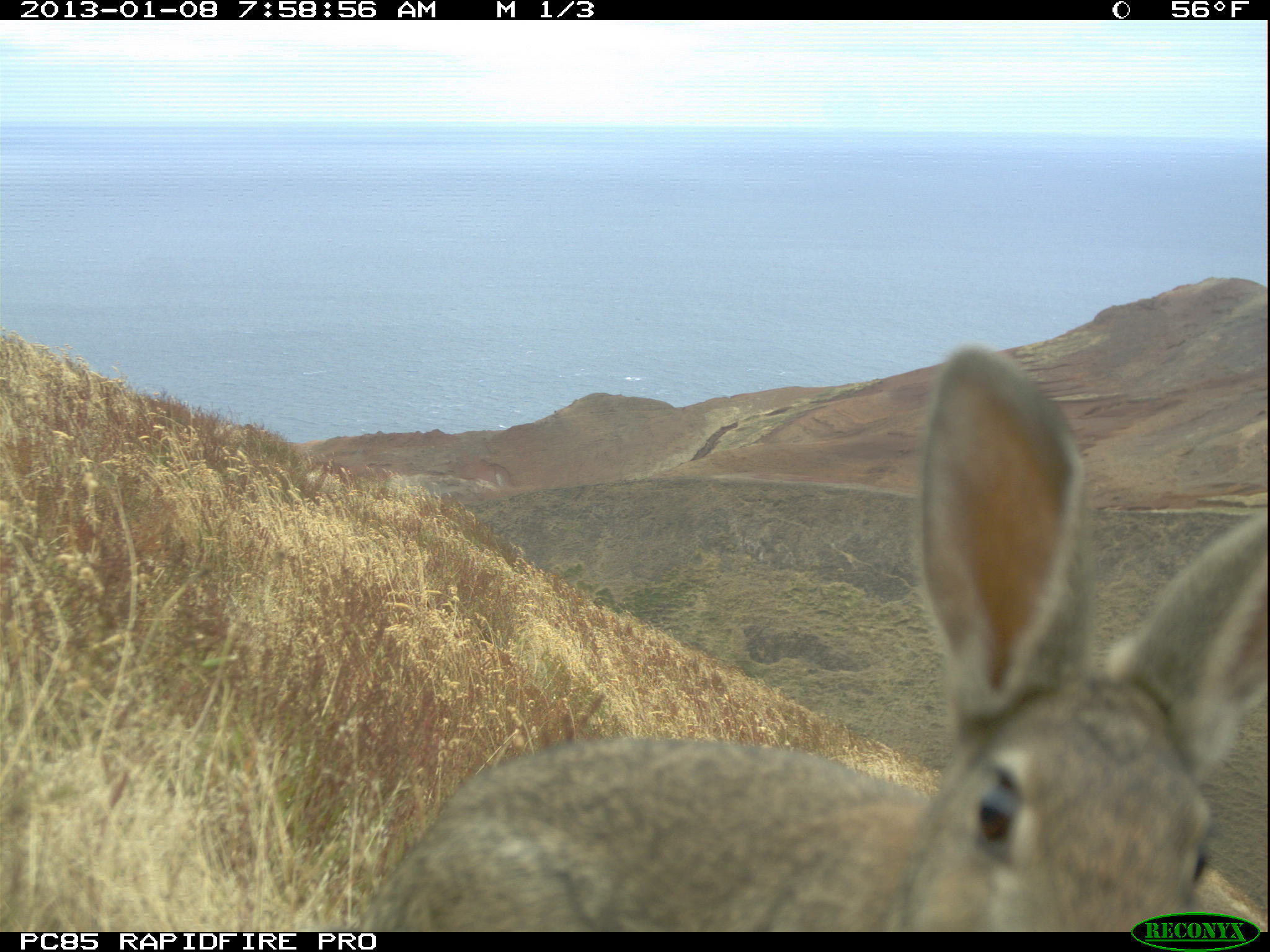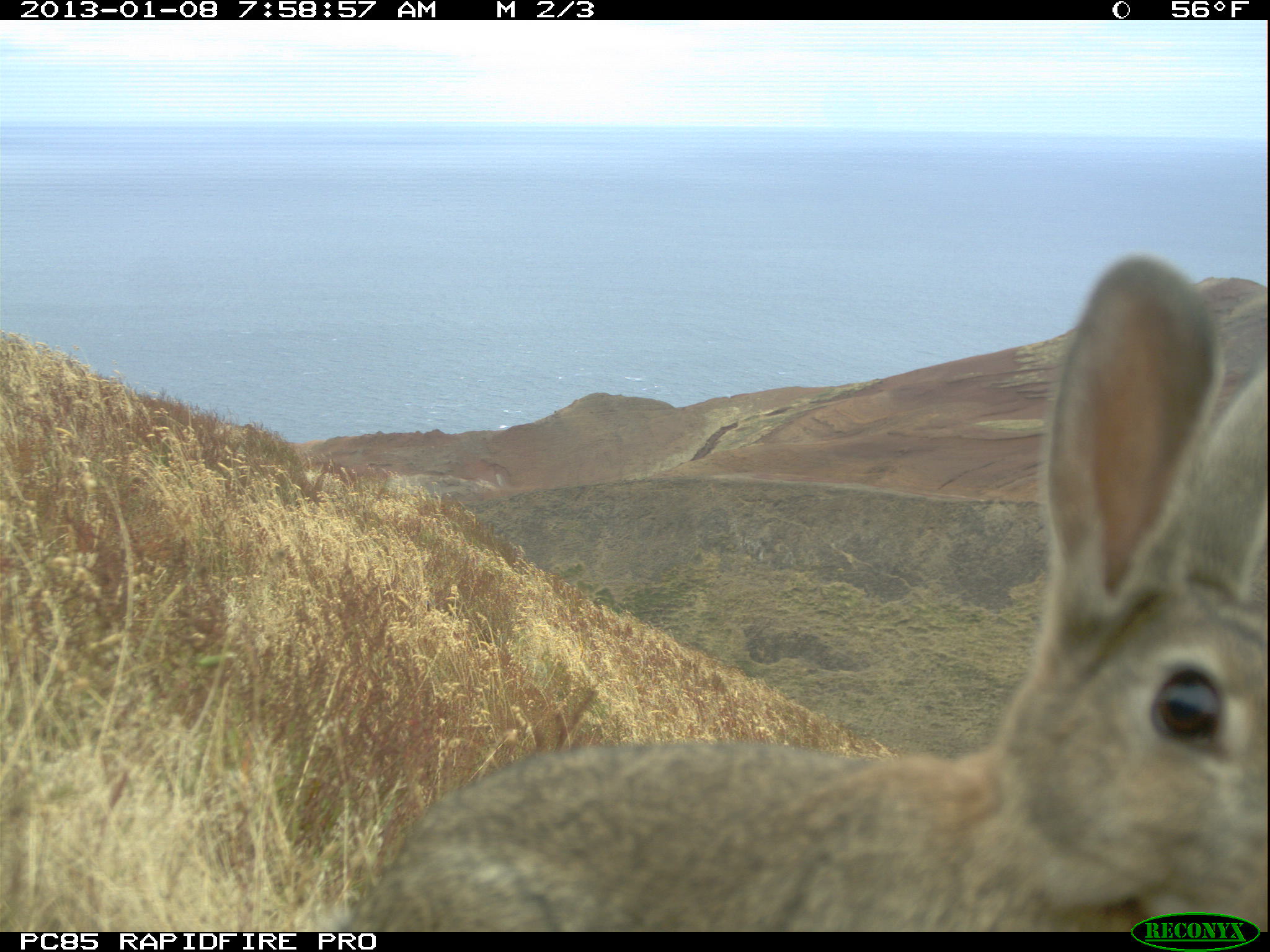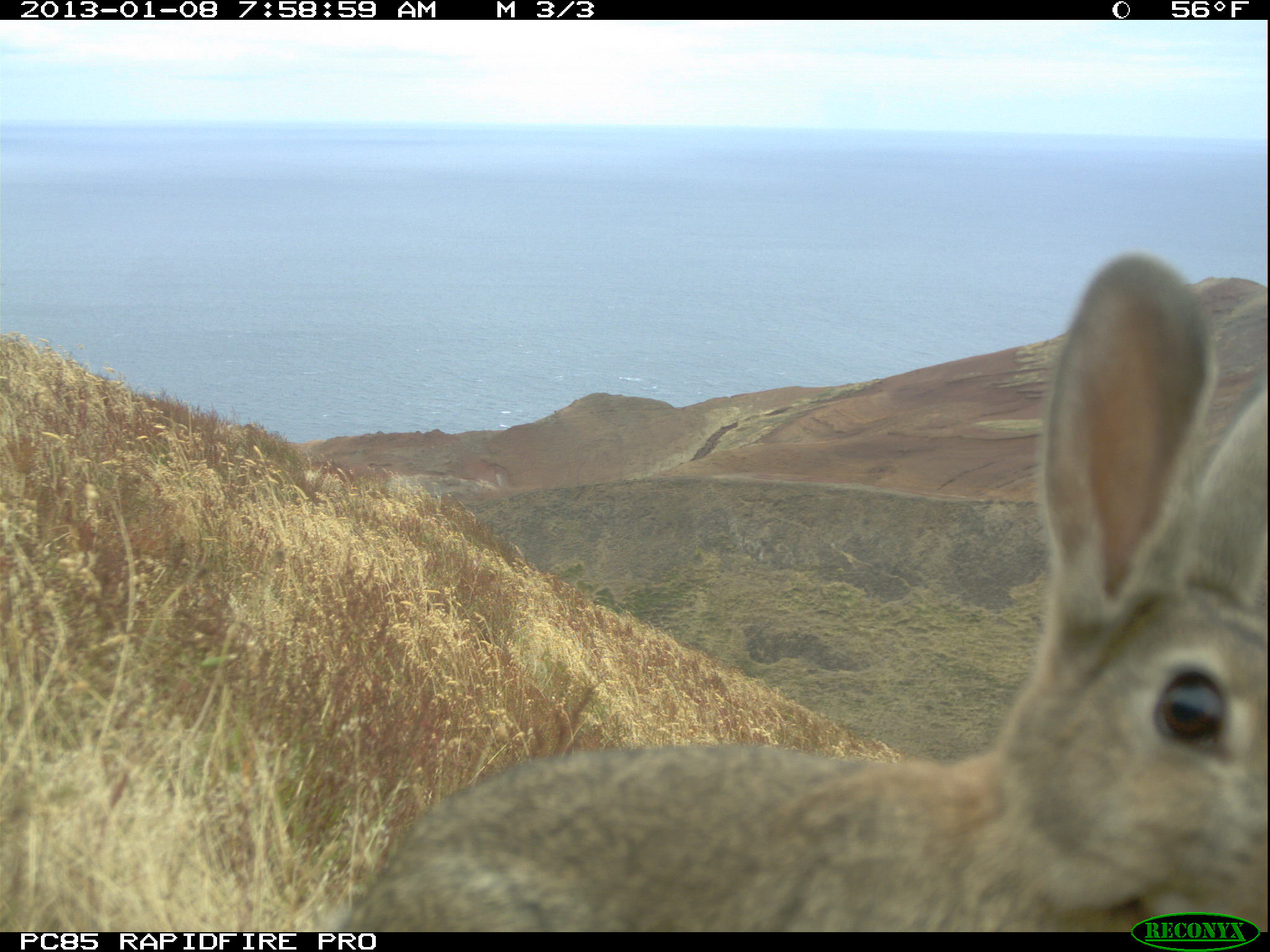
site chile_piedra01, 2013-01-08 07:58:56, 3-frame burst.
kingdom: Animalia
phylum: Chordata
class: Mammalia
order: Lagomorpha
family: Leporidae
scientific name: Leporidae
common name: rabbits and hares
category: rabbit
Rabbit (rabbits and hares) (Leporidae).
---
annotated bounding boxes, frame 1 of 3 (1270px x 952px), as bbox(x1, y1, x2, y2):
rabbit: bbox(348, 337, 1270, 932)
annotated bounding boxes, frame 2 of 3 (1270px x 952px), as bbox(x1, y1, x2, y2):
rabbit: bbox(332, 258, 1265, 928)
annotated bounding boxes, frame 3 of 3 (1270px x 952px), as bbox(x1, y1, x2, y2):
rabbit: bbox(298, 240, 1270, 942)